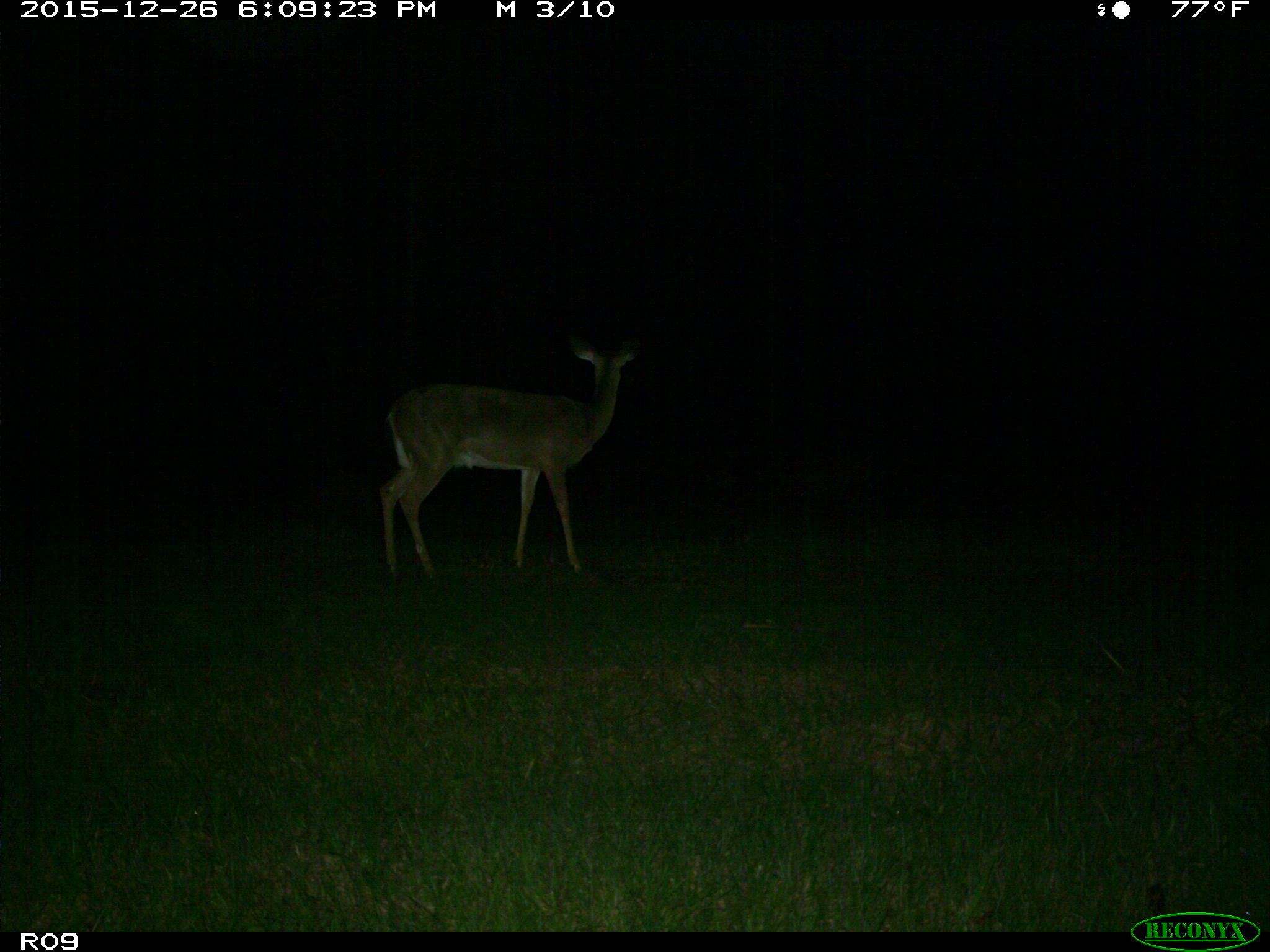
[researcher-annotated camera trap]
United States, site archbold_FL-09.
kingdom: Animalia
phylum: Chordata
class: Mammalia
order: Artiodactyla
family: Cervidae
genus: Odocoileus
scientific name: Odocoileus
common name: deer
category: unidentified deer